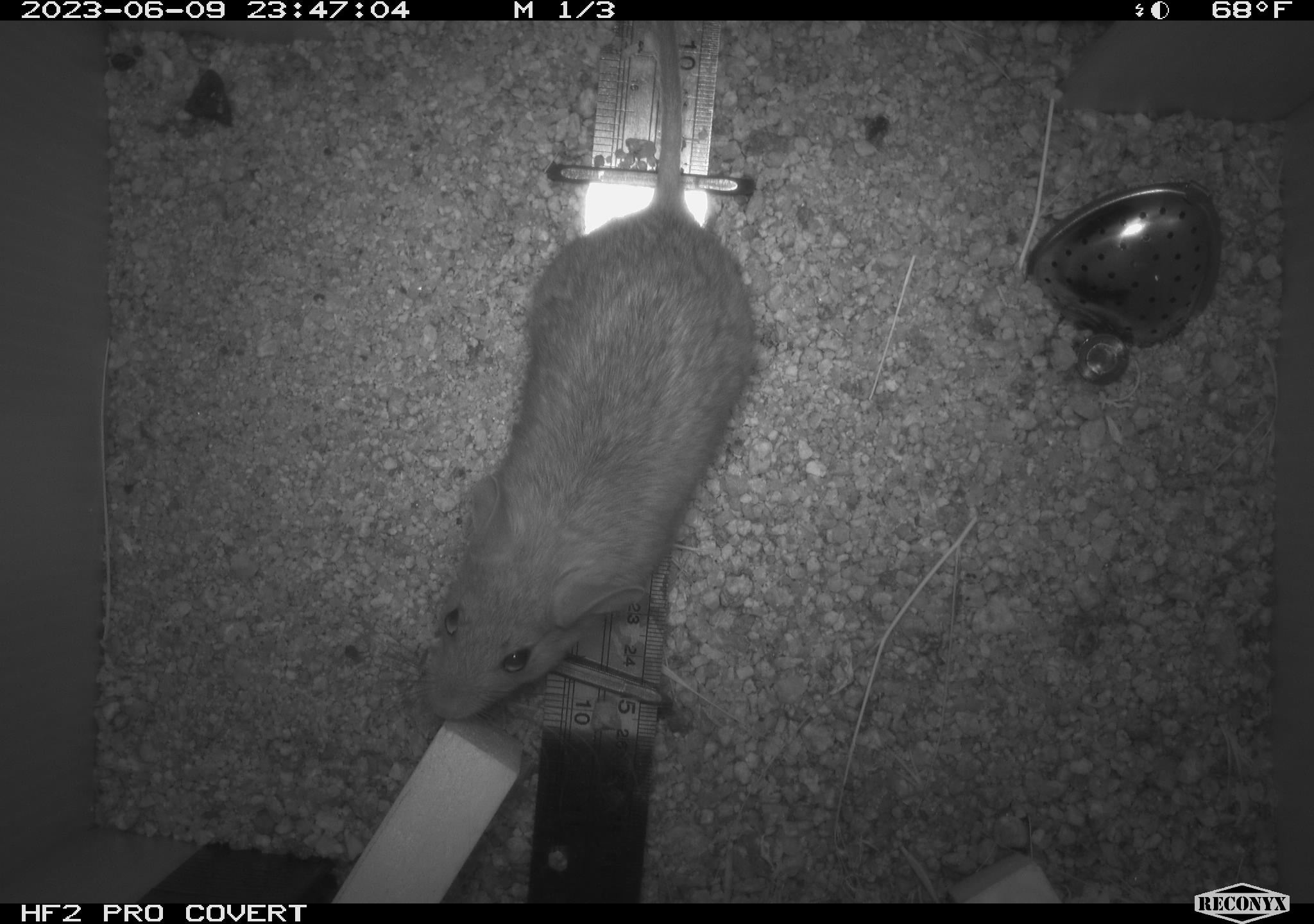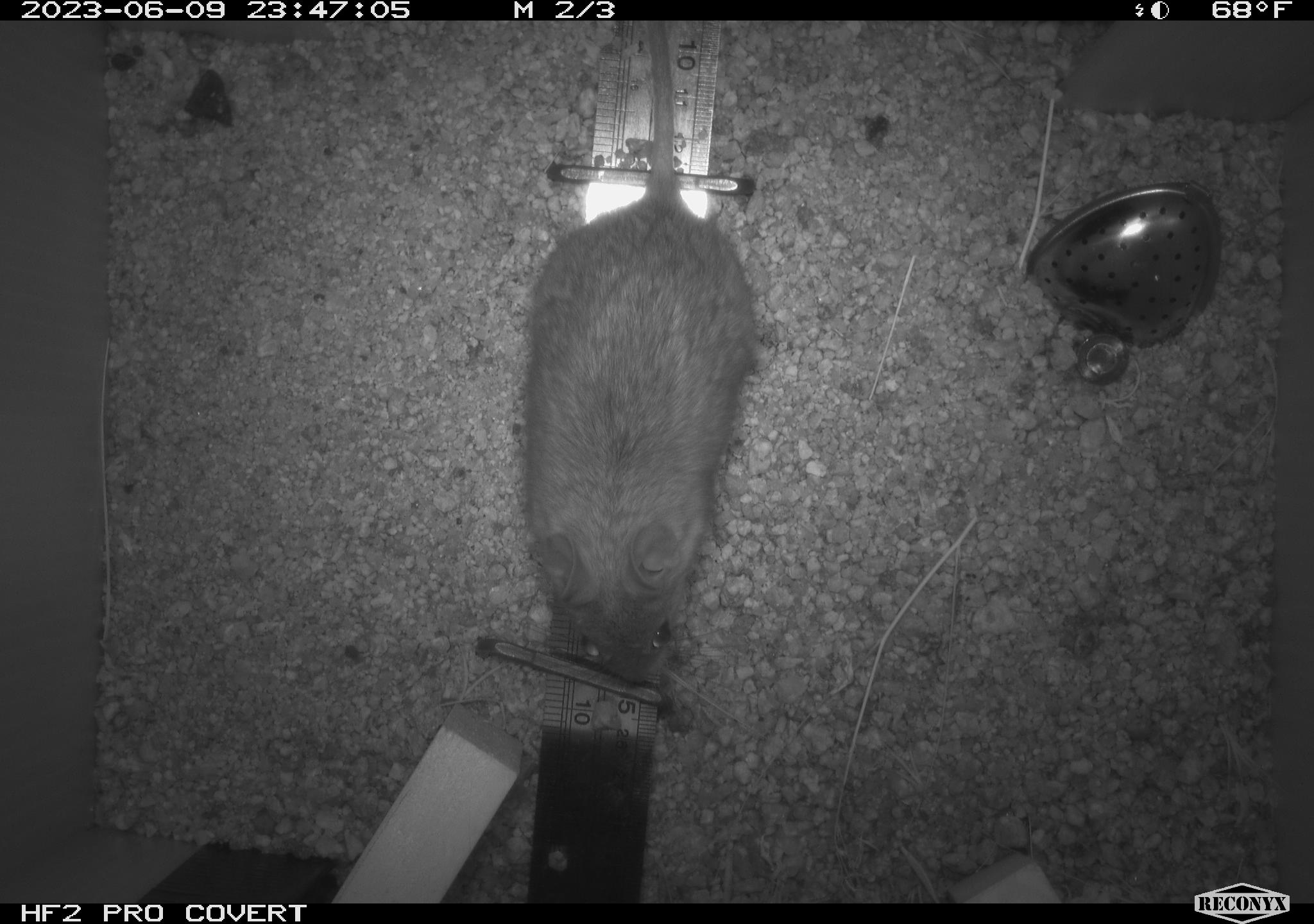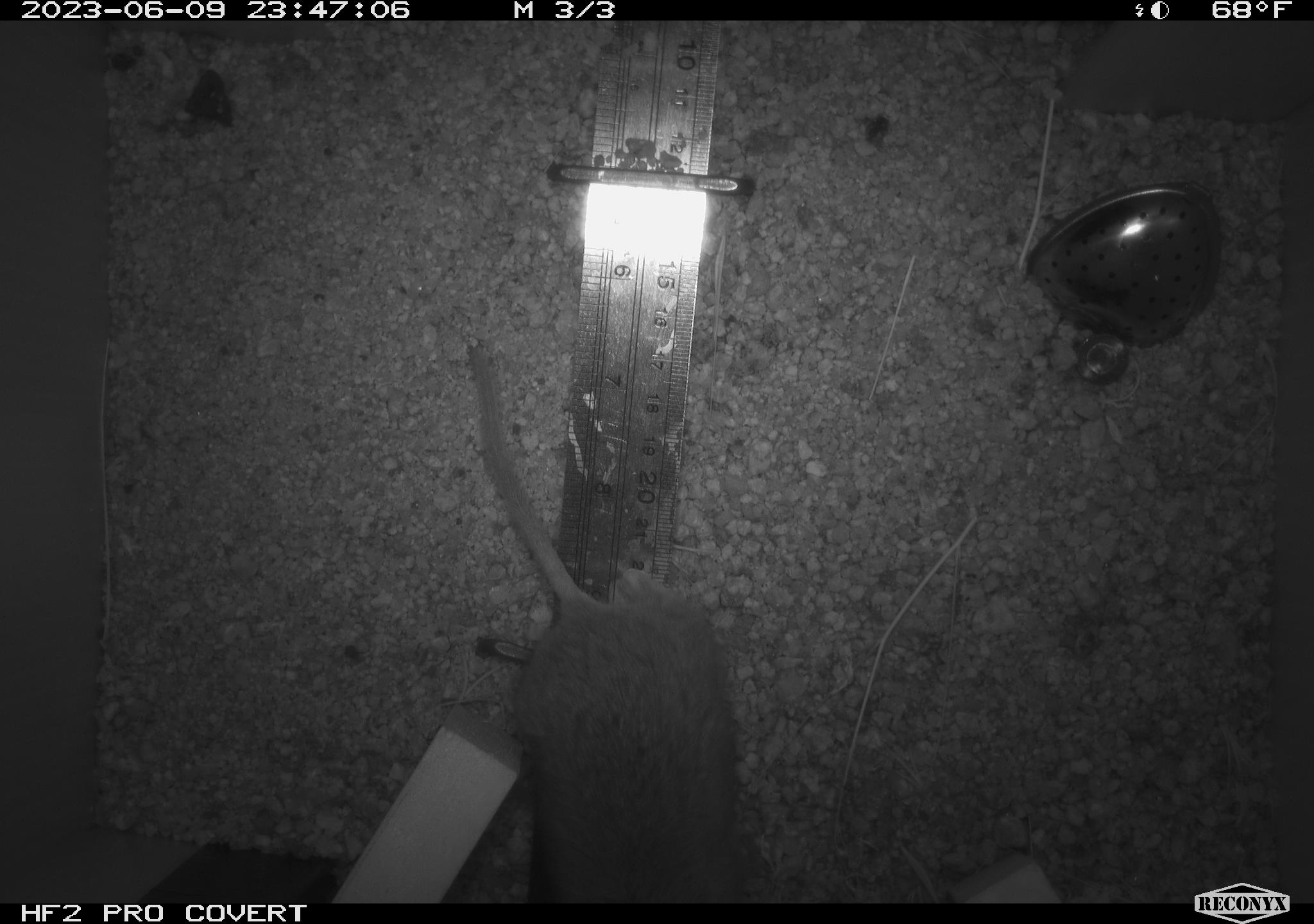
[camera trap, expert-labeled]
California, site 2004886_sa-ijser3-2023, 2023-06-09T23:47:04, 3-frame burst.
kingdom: Animalia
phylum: Chordata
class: Mammalia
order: Rodentia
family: Cricetidae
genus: Neotoma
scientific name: Neotoma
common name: pack rat or woodrat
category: neotoma species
Neotoma species (pack rat or woodrat) (Neotoma).